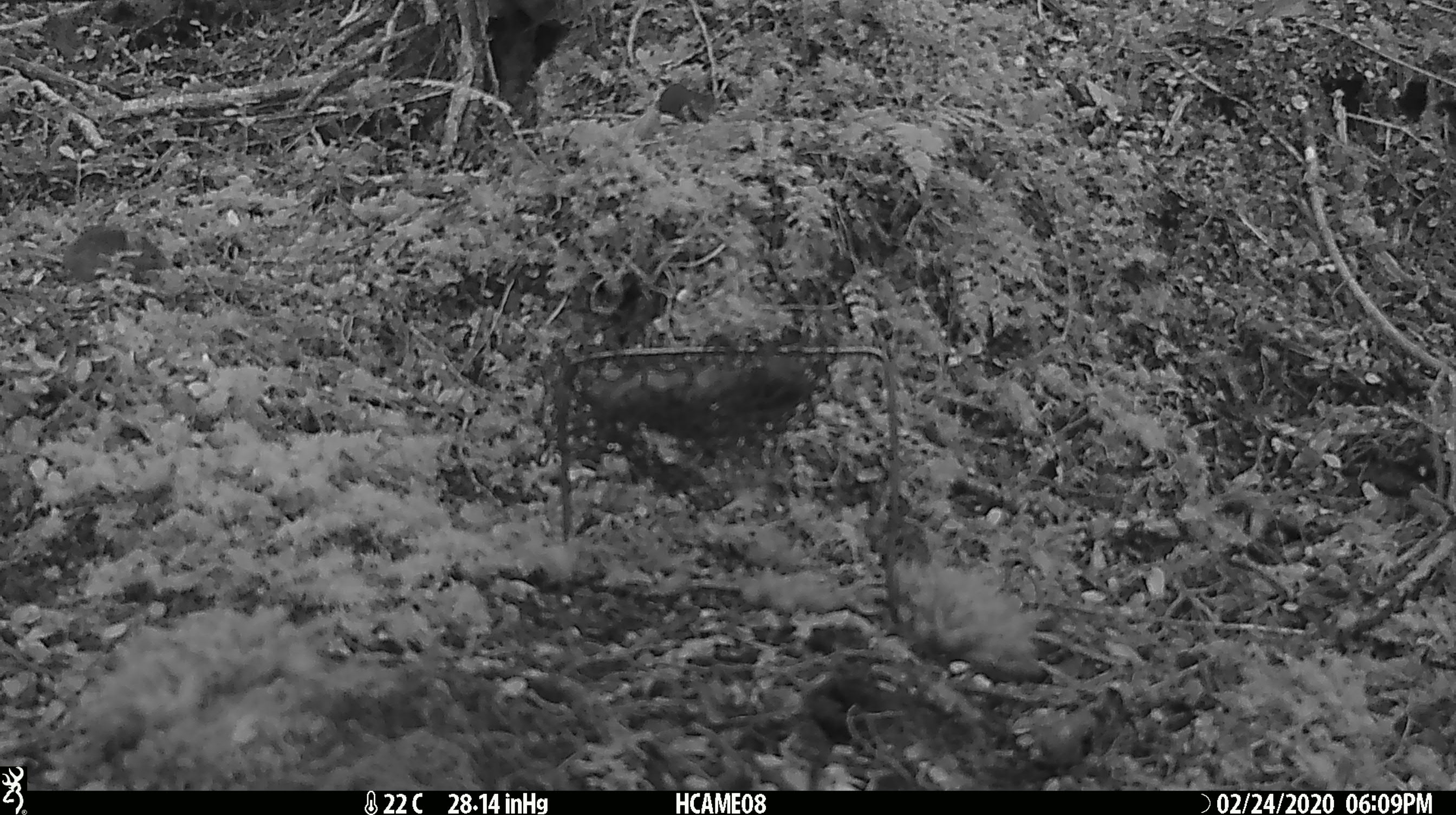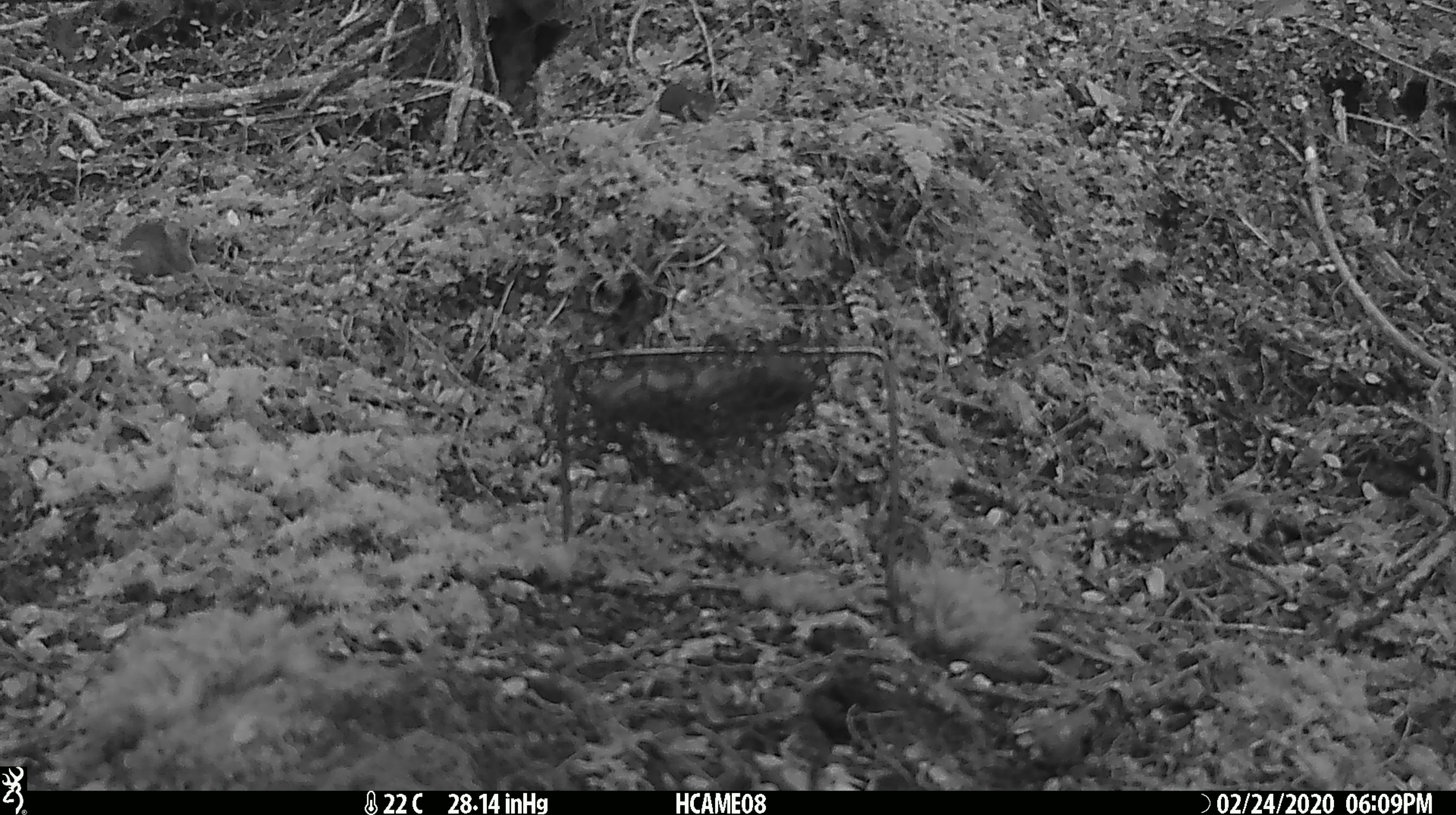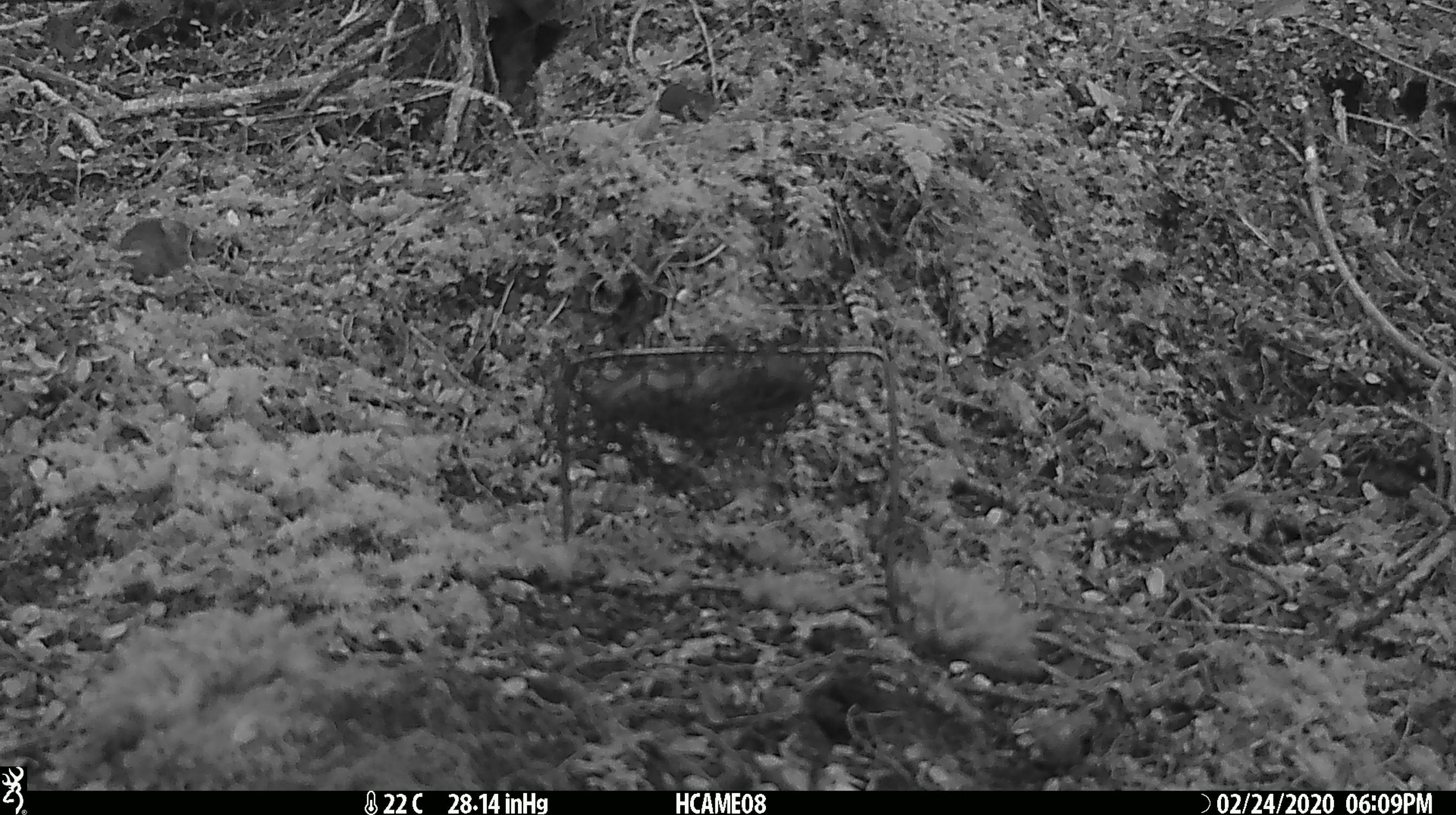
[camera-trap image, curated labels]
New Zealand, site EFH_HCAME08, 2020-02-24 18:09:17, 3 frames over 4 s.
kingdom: Animalia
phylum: Chordata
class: Mammalia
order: Rodentia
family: Muridae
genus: Mus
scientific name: Mus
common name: mouse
Mouse (Mus).